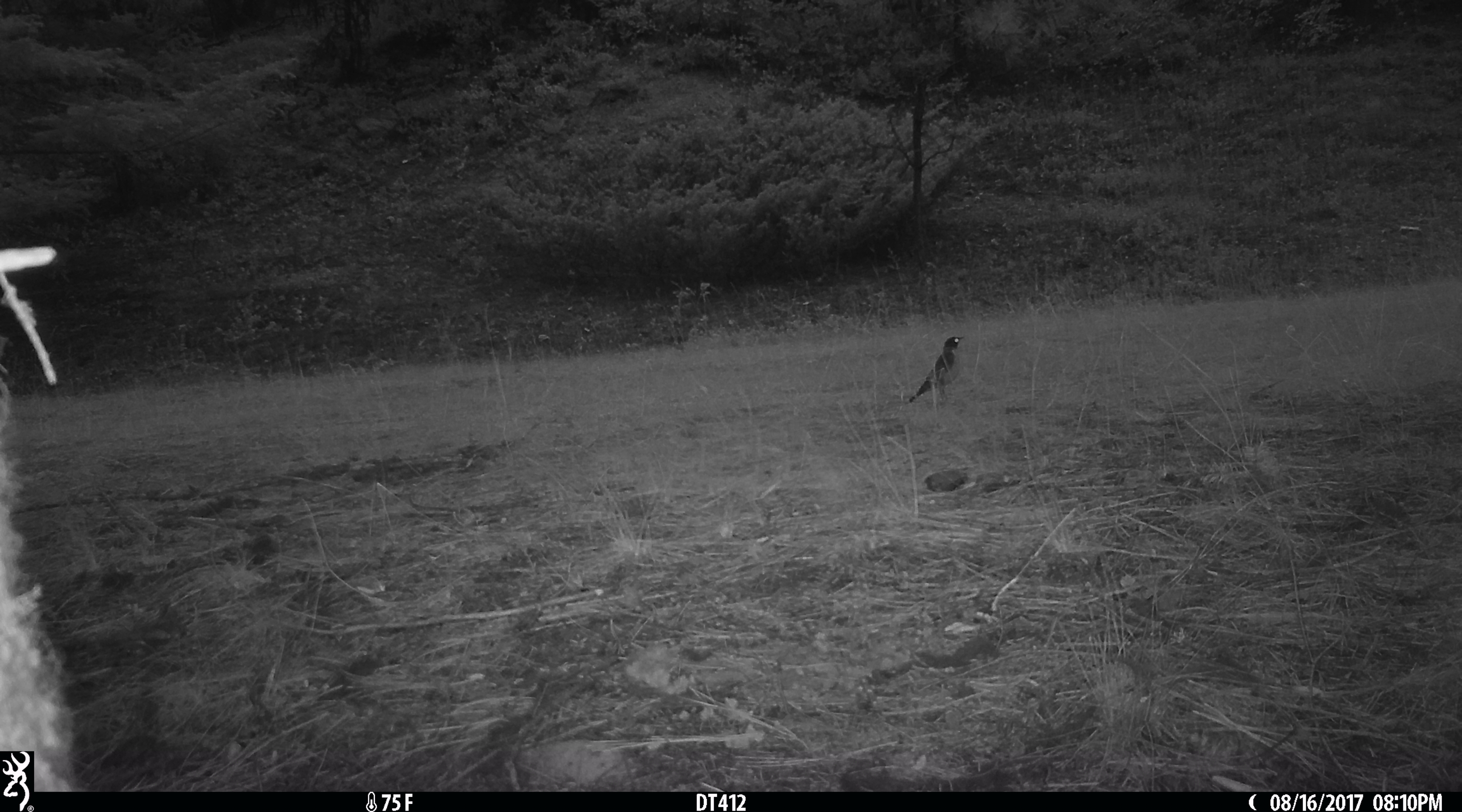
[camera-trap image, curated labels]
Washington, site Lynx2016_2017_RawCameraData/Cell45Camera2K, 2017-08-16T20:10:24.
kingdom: Animalia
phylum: Chordata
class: Aves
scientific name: Aves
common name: birds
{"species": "Aves (birds)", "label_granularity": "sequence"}